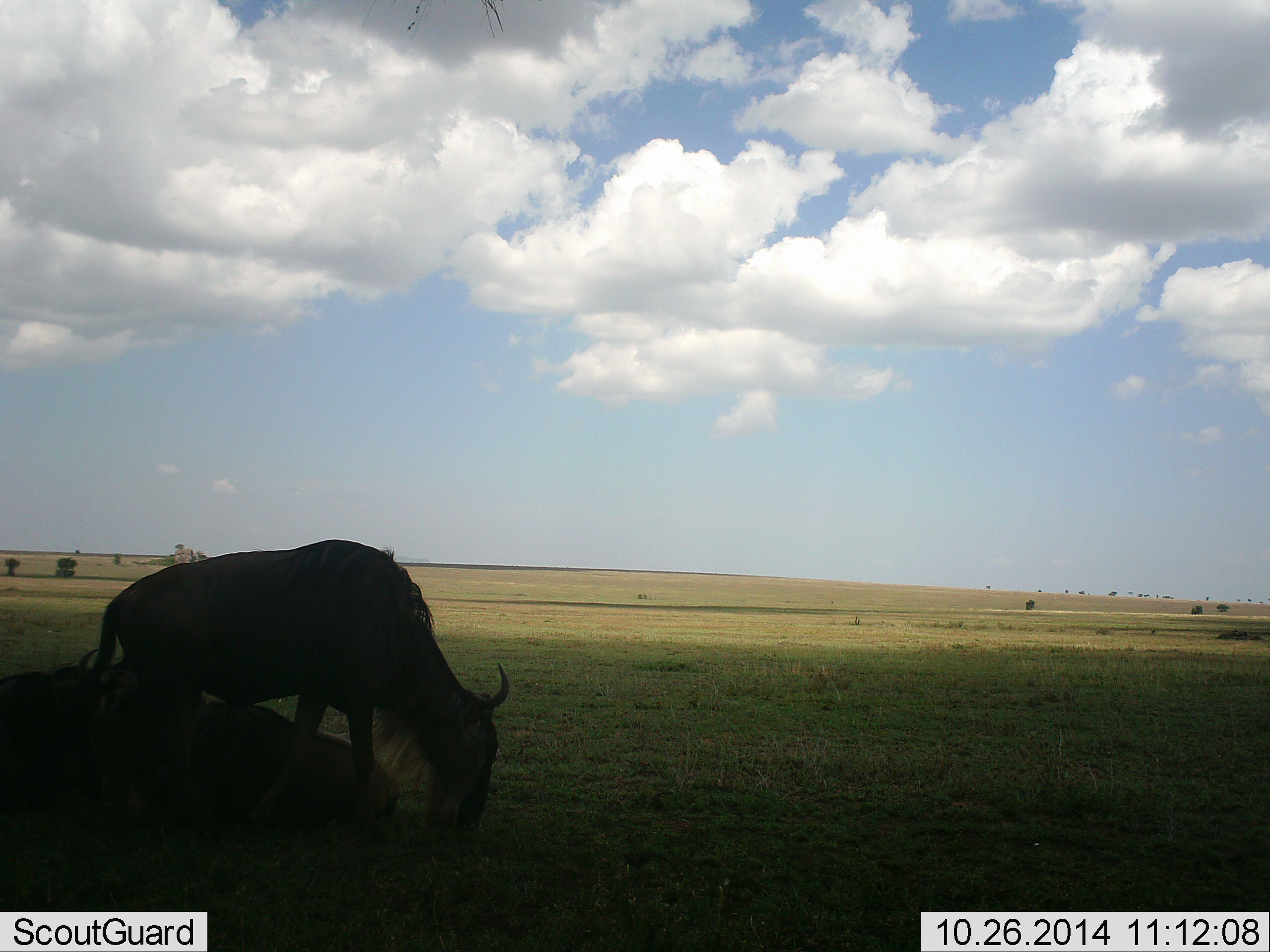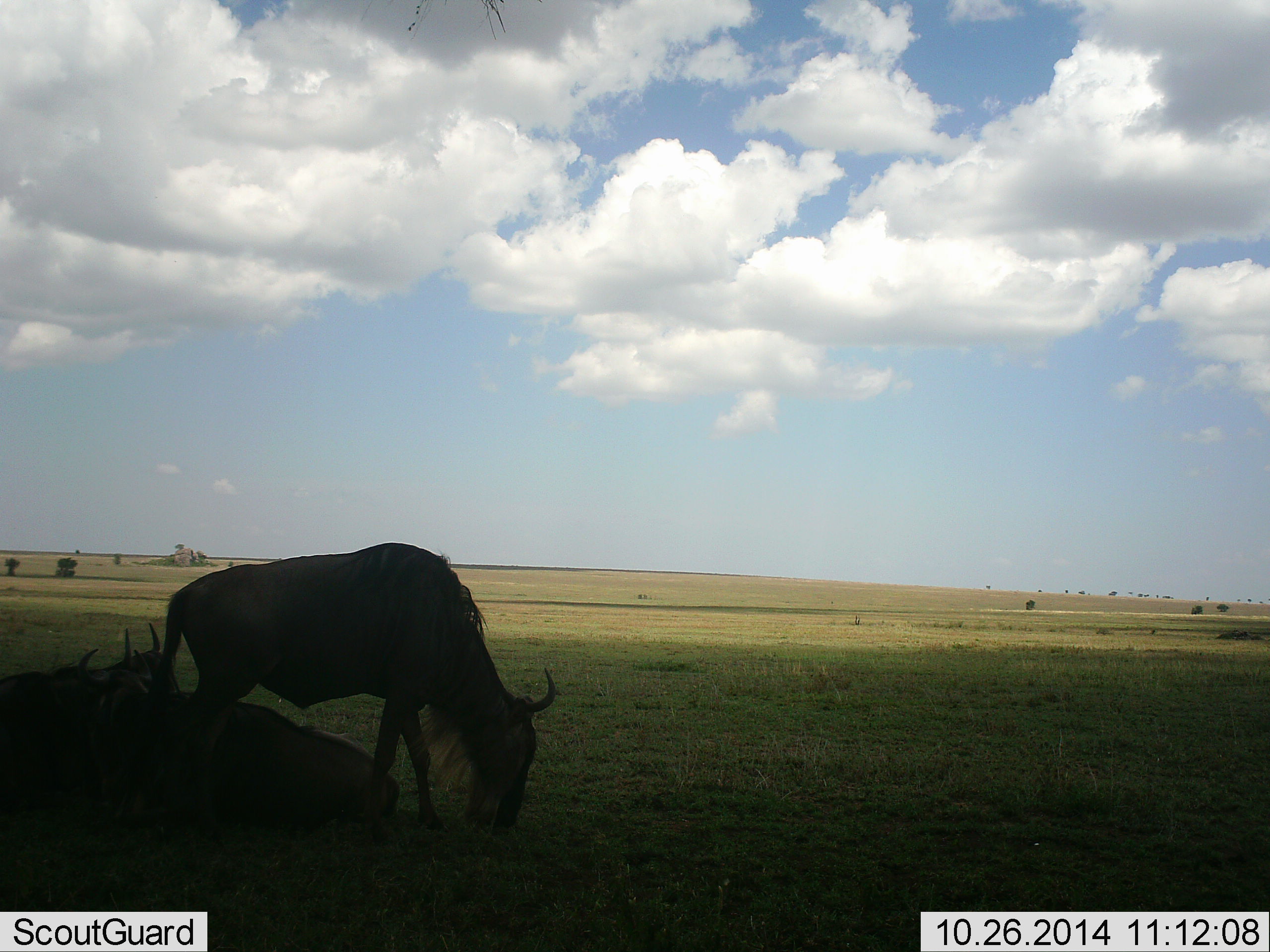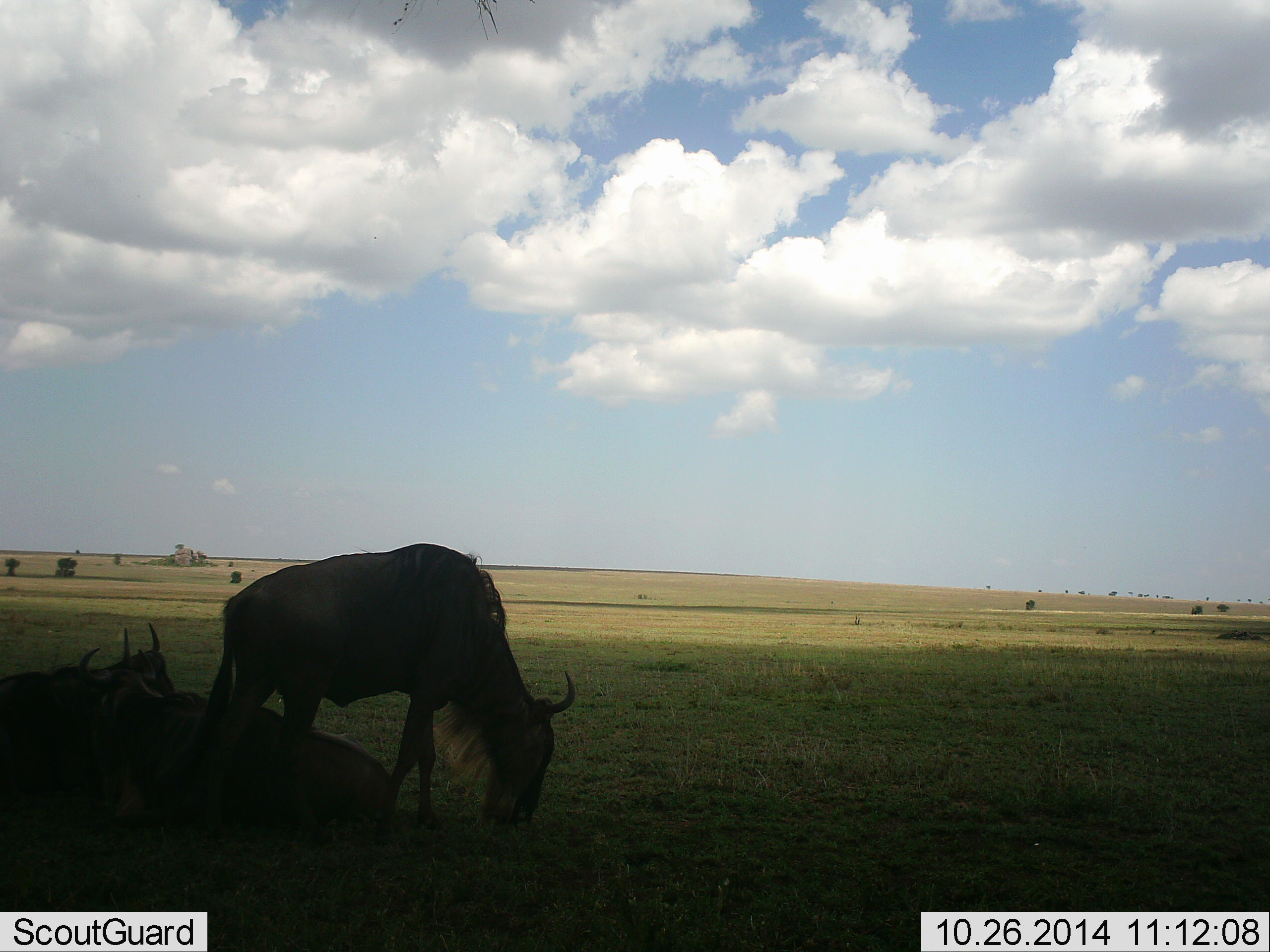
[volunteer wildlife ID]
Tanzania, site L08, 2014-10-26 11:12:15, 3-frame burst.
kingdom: Animalia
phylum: Chordata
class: Mammalia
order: Artiodactyla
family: Bovidae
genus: Connochaetes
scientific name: Connochaetes taurinus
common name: blue wildebeest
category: wildebeest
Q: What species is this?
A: Wildebeest (blue wildebeest) (Connochaetes taurinus).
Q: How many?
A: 3.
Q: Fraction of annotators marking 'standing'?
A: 20%.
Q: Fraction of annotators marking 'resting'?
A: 90%.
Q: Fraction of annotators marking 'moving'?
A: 20%.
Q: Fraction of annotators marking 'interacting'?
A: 0%.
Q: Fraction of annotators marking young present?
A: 0%.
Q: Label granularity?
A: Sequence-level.